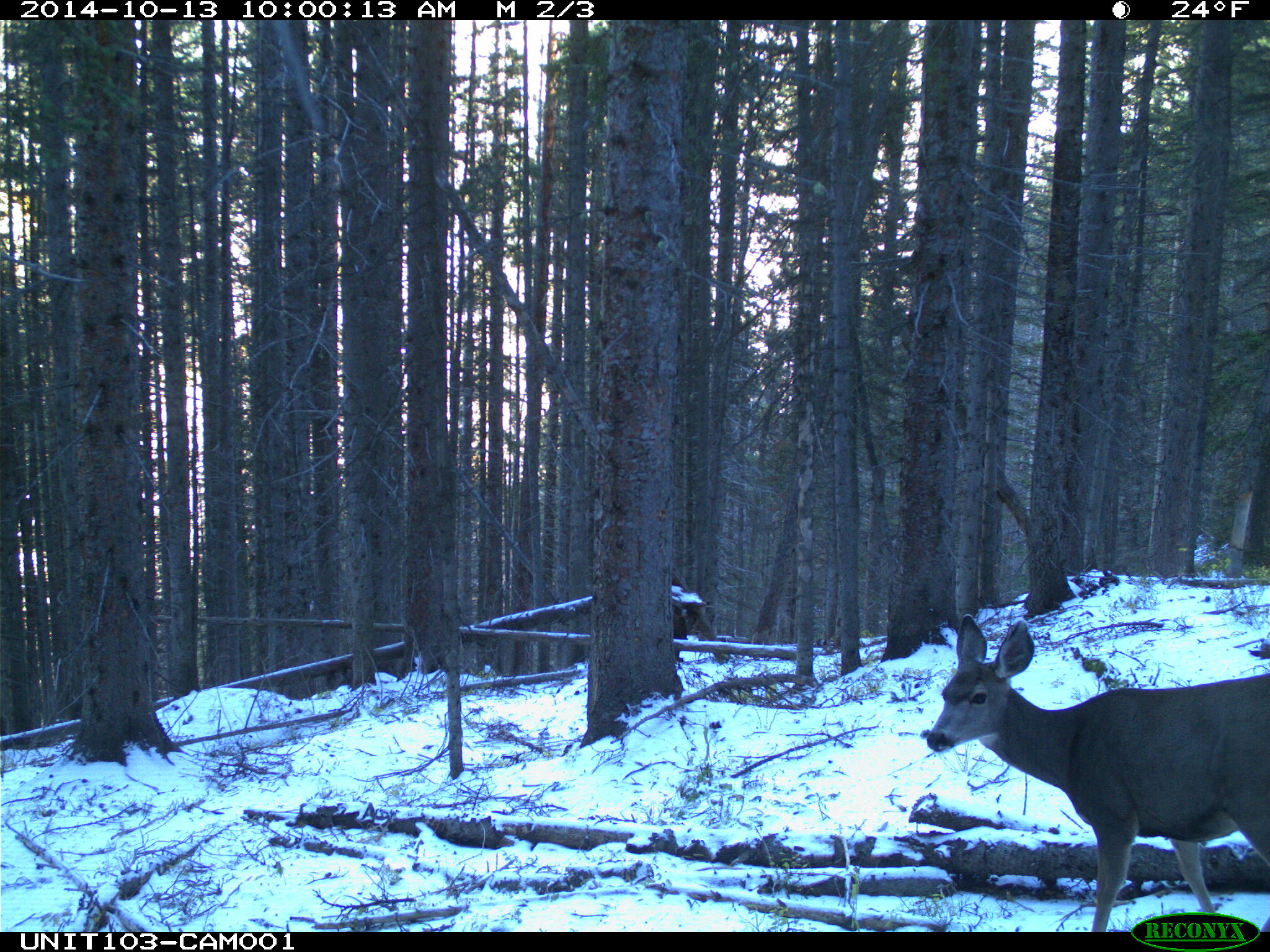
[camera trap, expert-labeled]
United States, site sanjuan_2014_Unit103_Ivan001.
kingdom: Animalia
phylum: Chordata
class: Mammalia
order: Artiodactyla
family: Cervidae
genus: Odocoileus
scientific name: Odocoileus hemionus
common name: mule deer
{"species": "Odocoileus hemionus (mule deer)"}